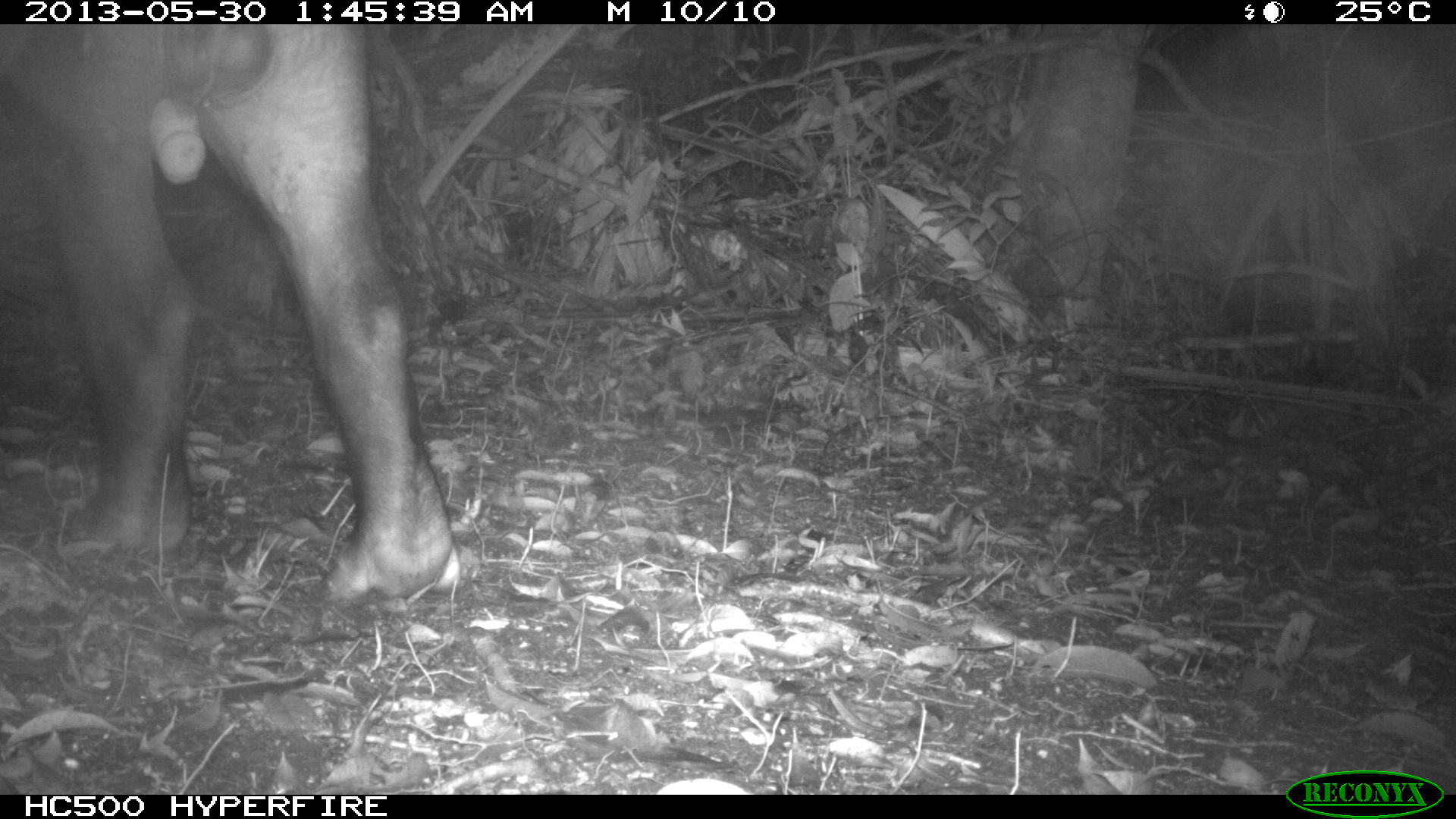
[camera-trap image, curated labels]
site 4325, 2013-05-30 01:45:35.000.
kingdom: Animalia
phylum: Chordata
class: Mammalia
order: Perissodactyla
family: Tapiridae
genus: Tapirus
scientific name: Tapirus bairdii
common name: baird's tapir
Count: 1.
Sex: male.